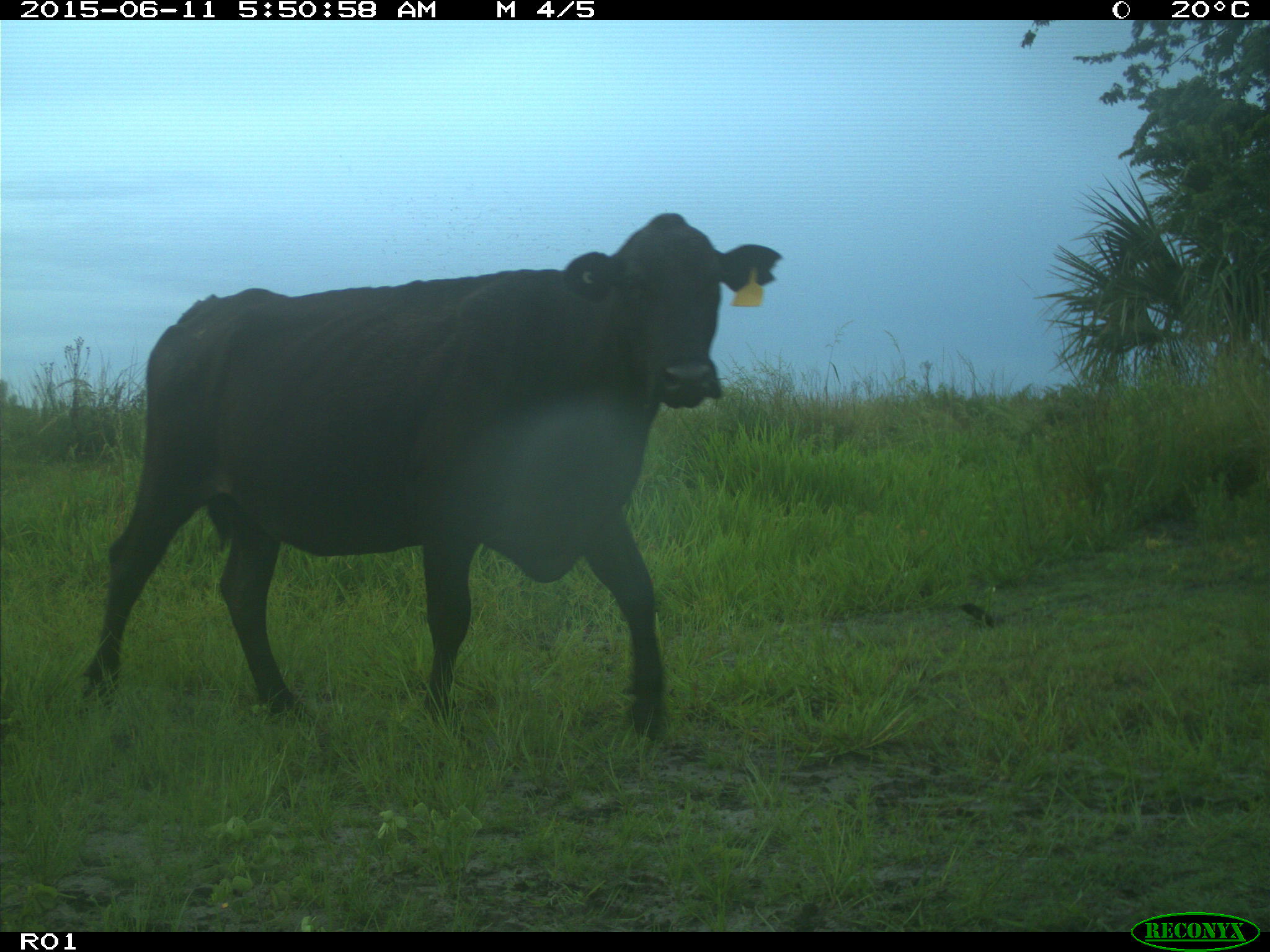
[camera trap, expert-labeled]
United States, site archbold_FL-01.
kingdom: Animalia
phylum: Chordata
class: Mammalia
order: Artiodactyla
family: Bovidae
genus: Bos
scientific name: Bos taurus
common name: domestic cow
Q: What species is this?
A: Bos taurus (domestic cow).